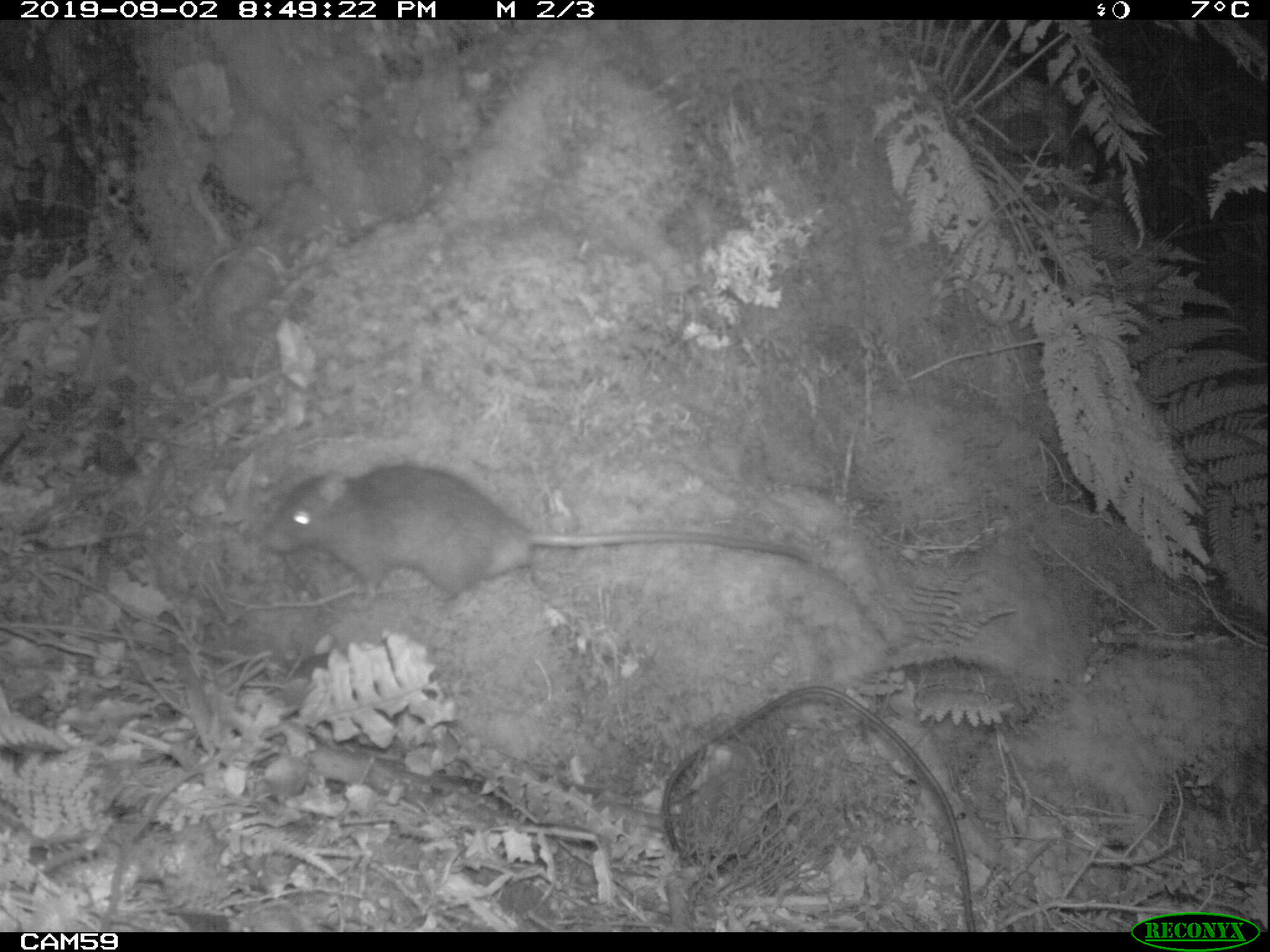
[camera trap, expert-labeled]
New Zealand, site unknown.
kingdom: Animalia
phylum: Chordata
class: Mammalia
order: Rodentia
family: Muridae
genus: Rattus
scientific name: Rattus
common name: rat